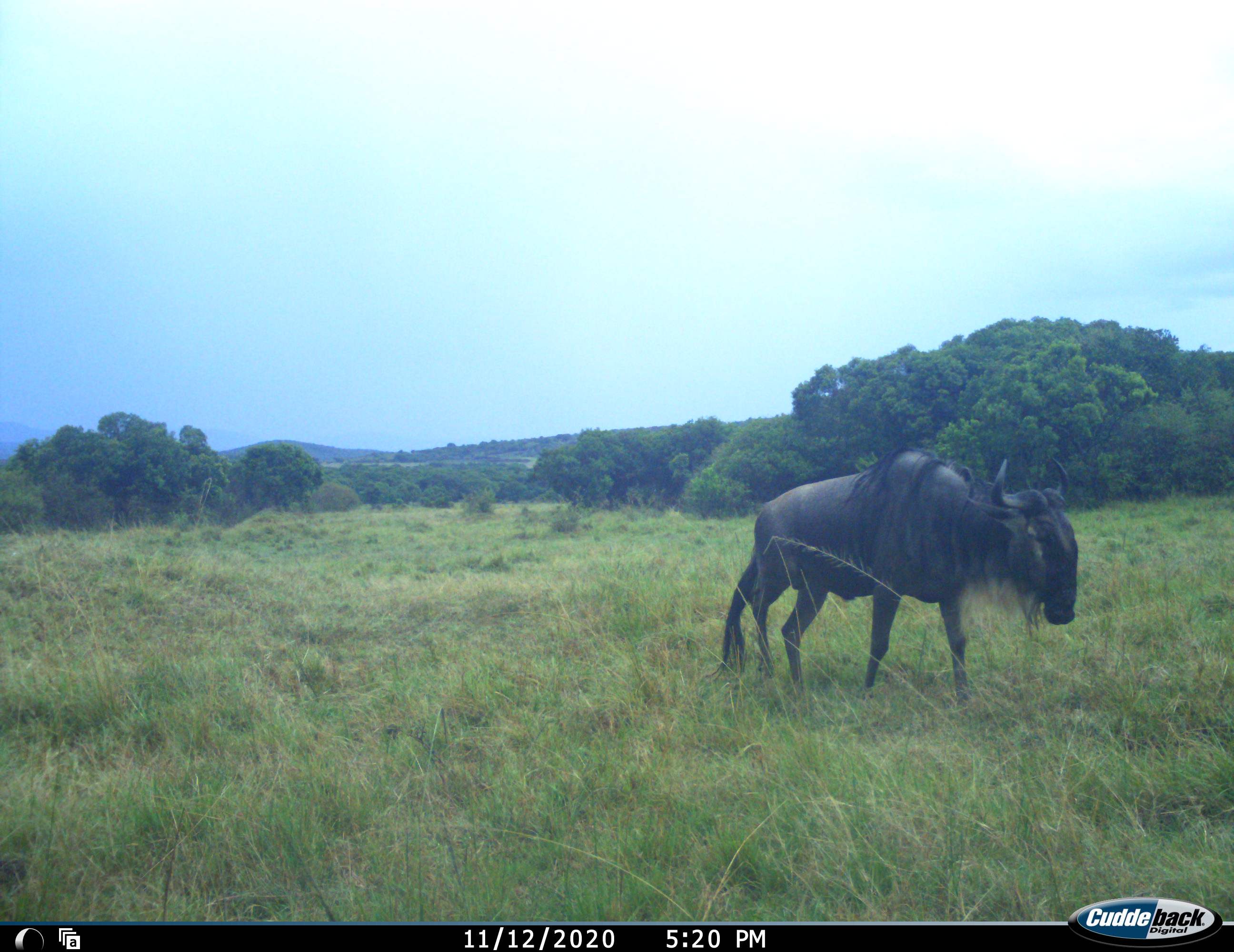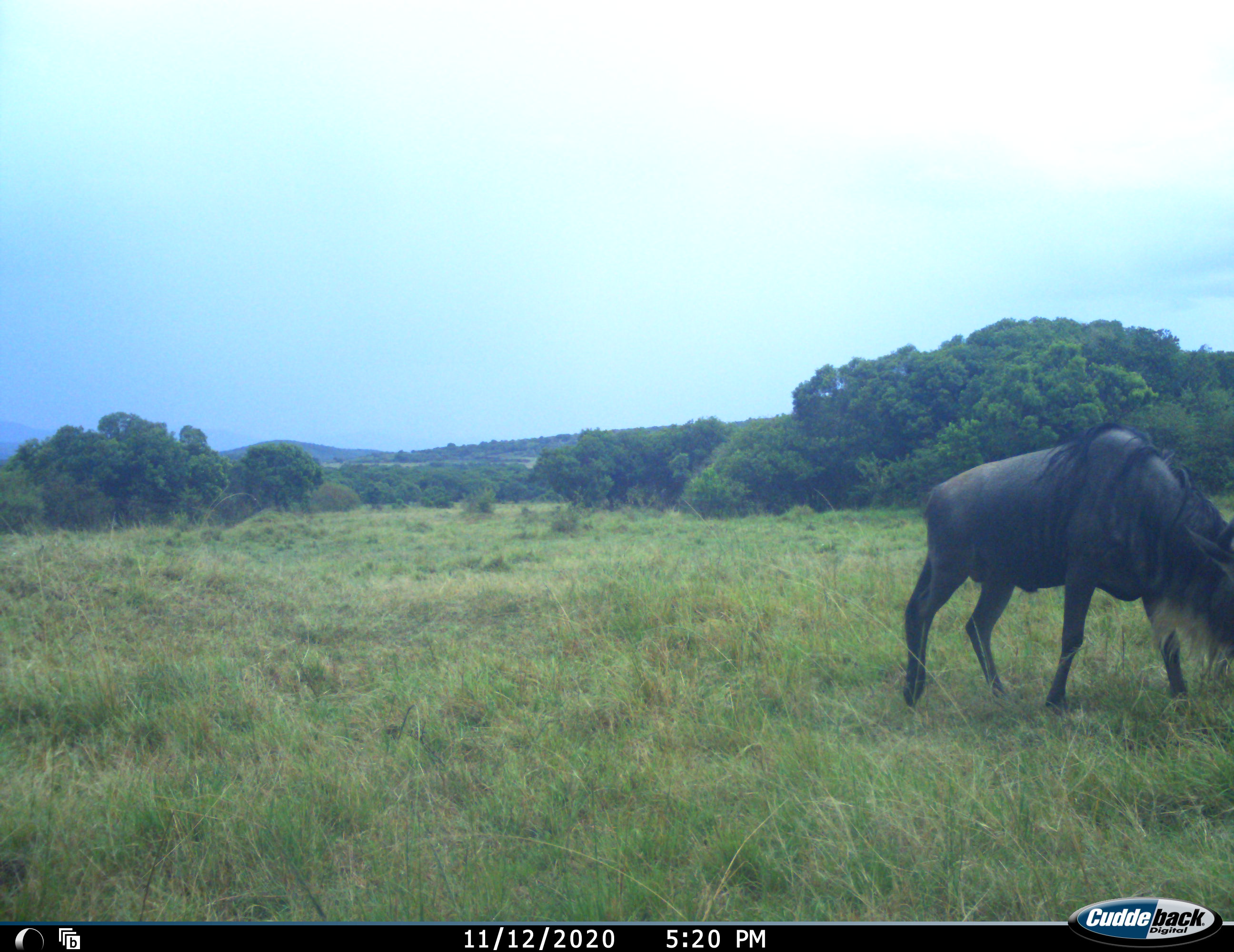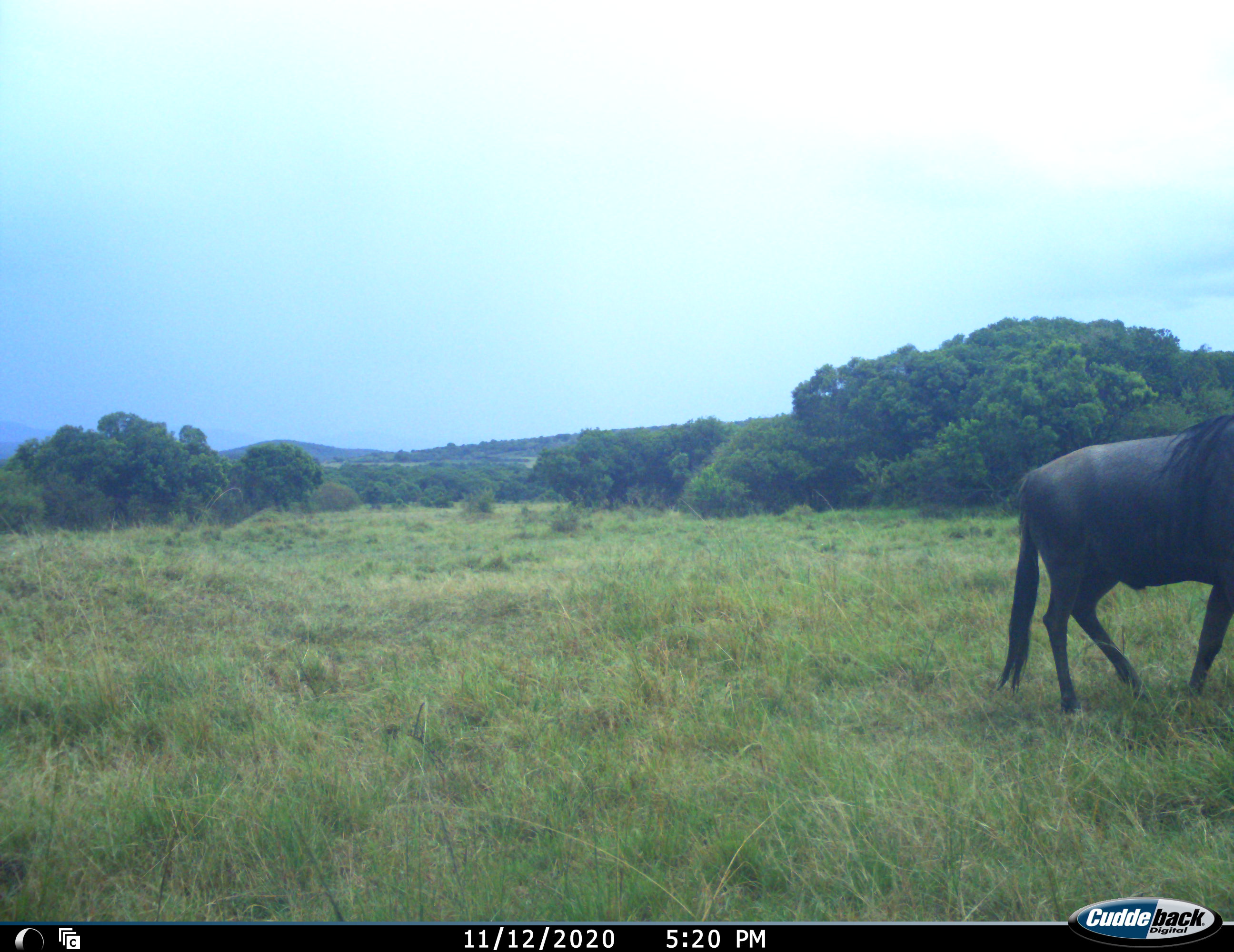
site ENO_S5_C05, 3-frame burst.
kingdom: Animalia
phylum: Chordata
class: Mammalia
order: Artiodactyla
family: Bovidae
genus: Connochaetes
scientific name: Connochaetes taurinus taurinus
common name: blue wildebeest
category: wildebeestblue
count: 1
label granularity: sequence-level